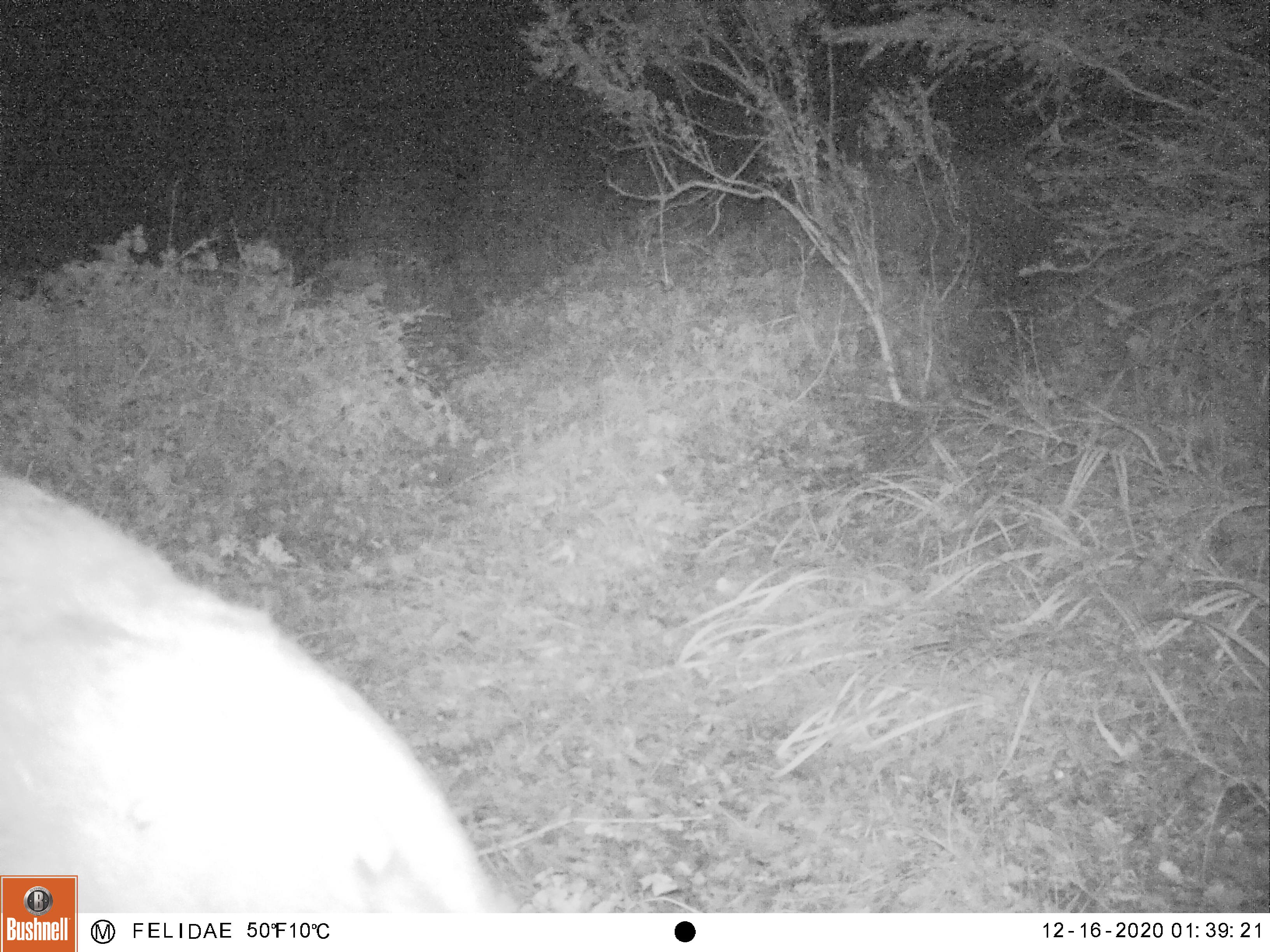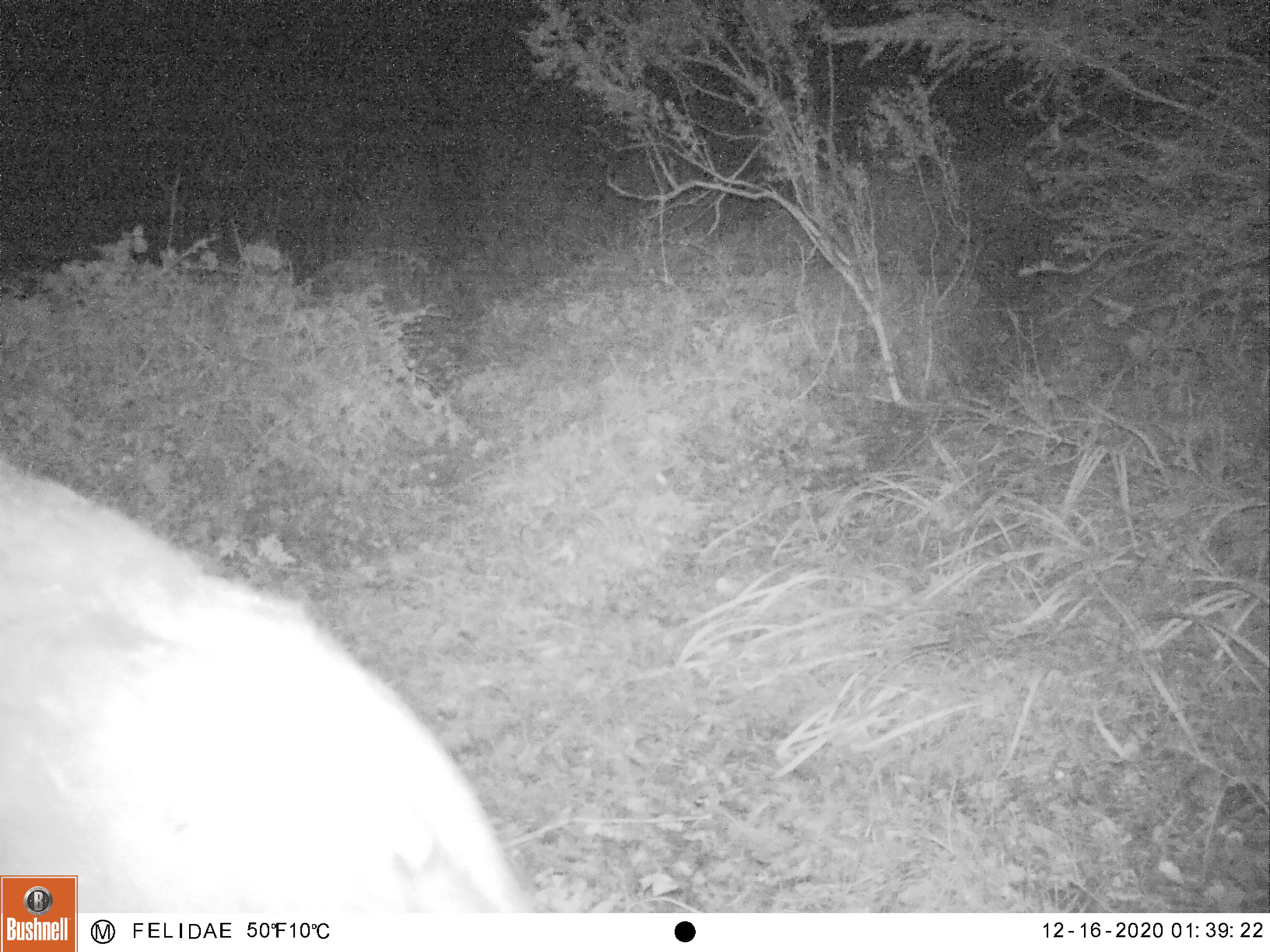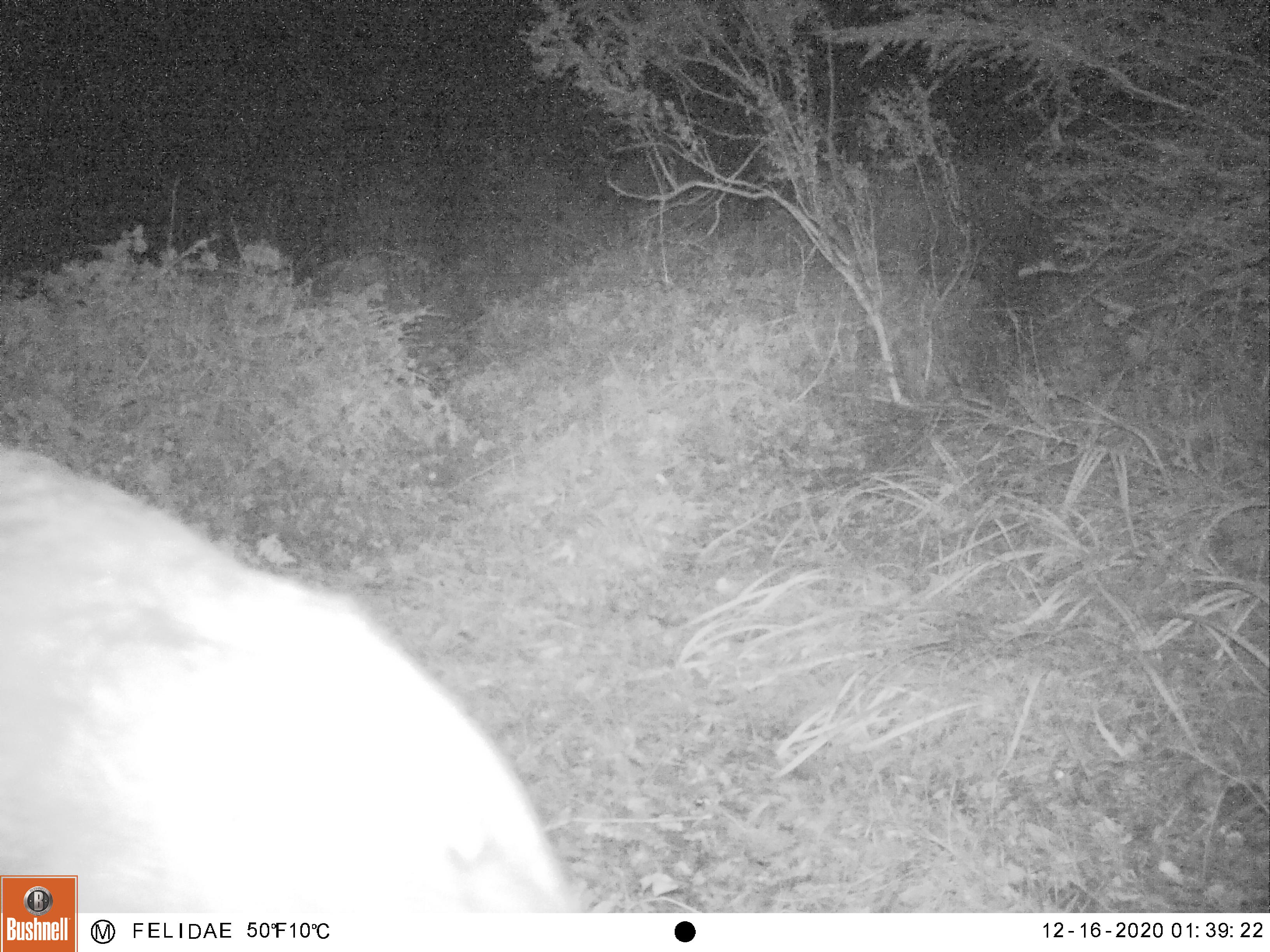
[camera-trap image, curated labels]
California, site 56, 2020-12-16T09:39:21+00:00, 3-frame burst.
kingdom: Animalia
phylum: Chordata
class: Mammalia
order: Artiodactyla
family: Cervidae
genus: Odocoileus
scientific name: Odocoileus hemionus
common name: mule deer